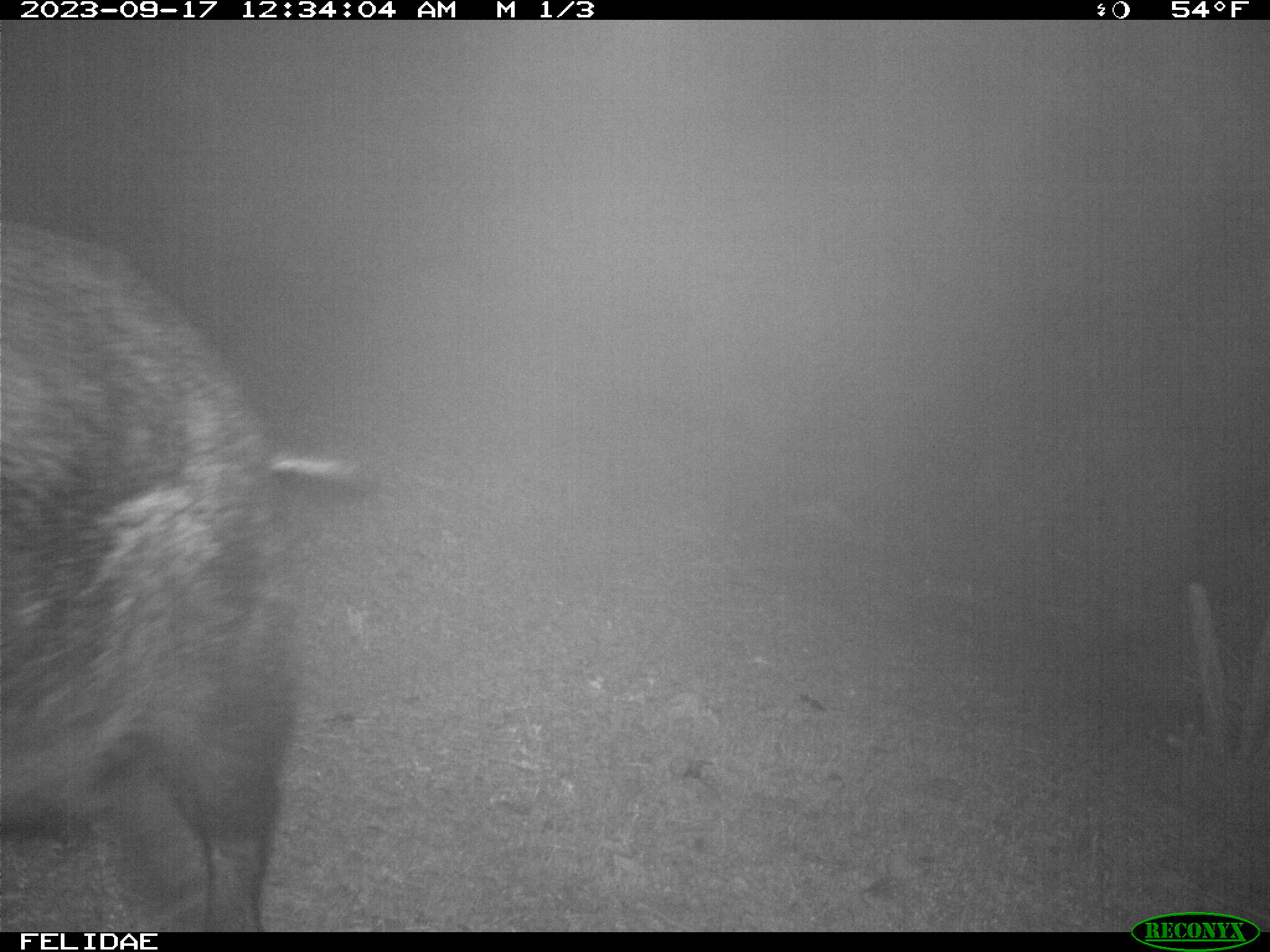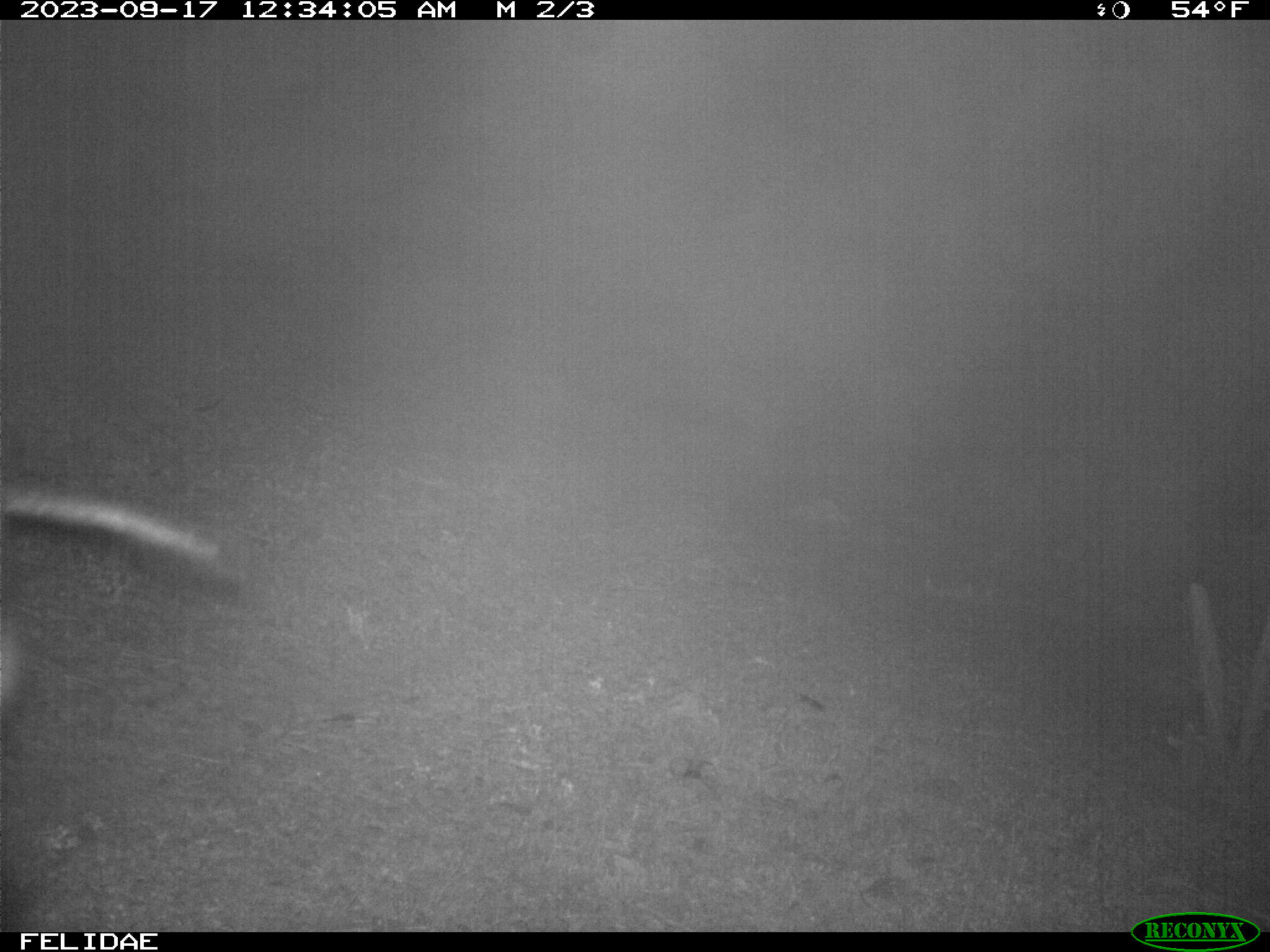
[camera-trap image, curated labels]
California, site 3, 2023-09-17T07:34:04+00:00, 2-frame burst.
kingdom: Animalia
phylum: Chordata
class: Mammalia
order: Artiodactyla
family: Suidae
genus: Sus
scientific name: Sus scrofa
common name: wild boar